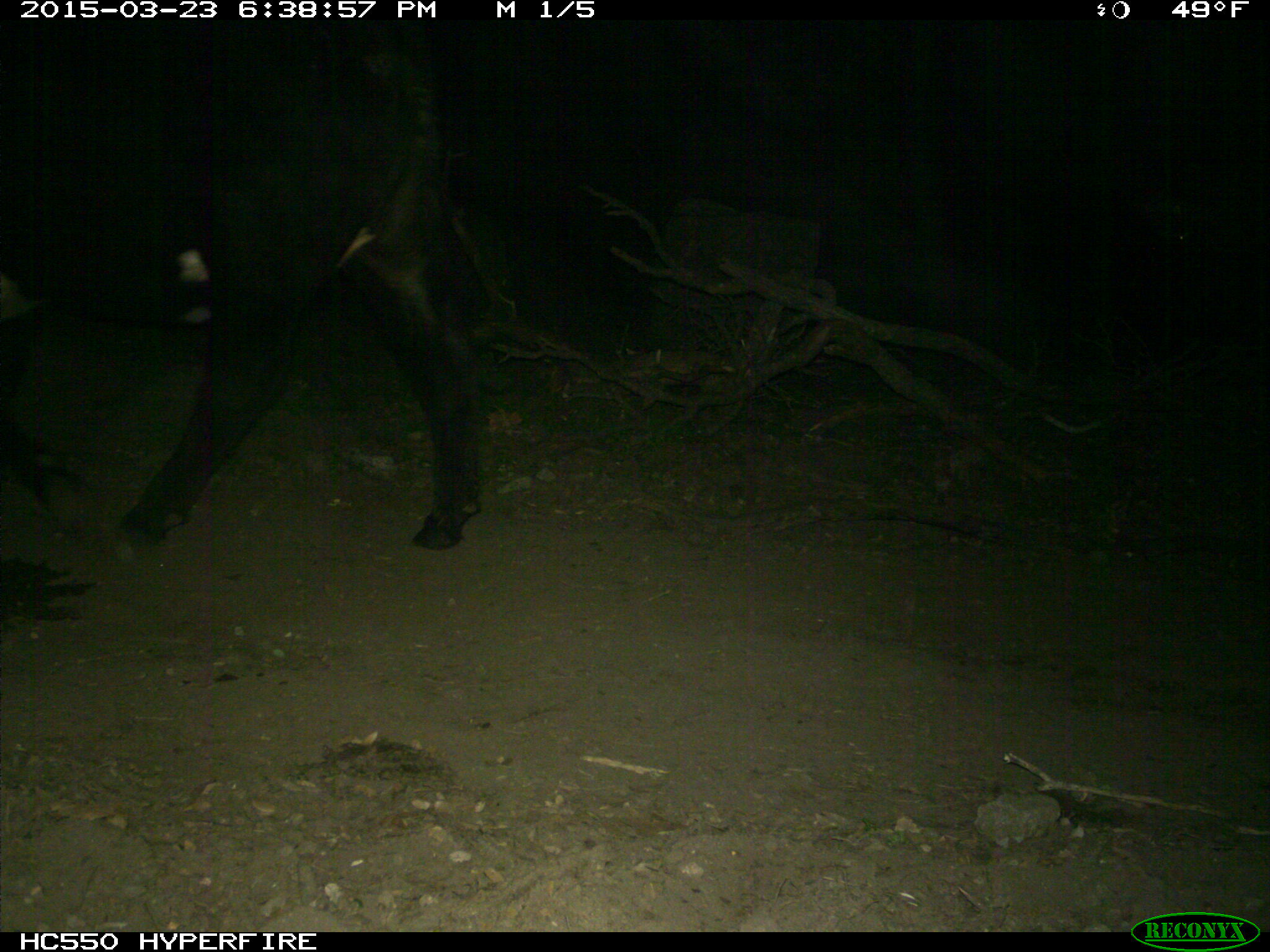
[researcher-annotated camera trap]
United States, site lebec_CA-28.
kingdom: Animalia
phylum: Chordata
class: Mammalia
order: Artiodactyla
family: Bovidae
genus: Bos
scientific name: Bos taurus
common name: domestic cow